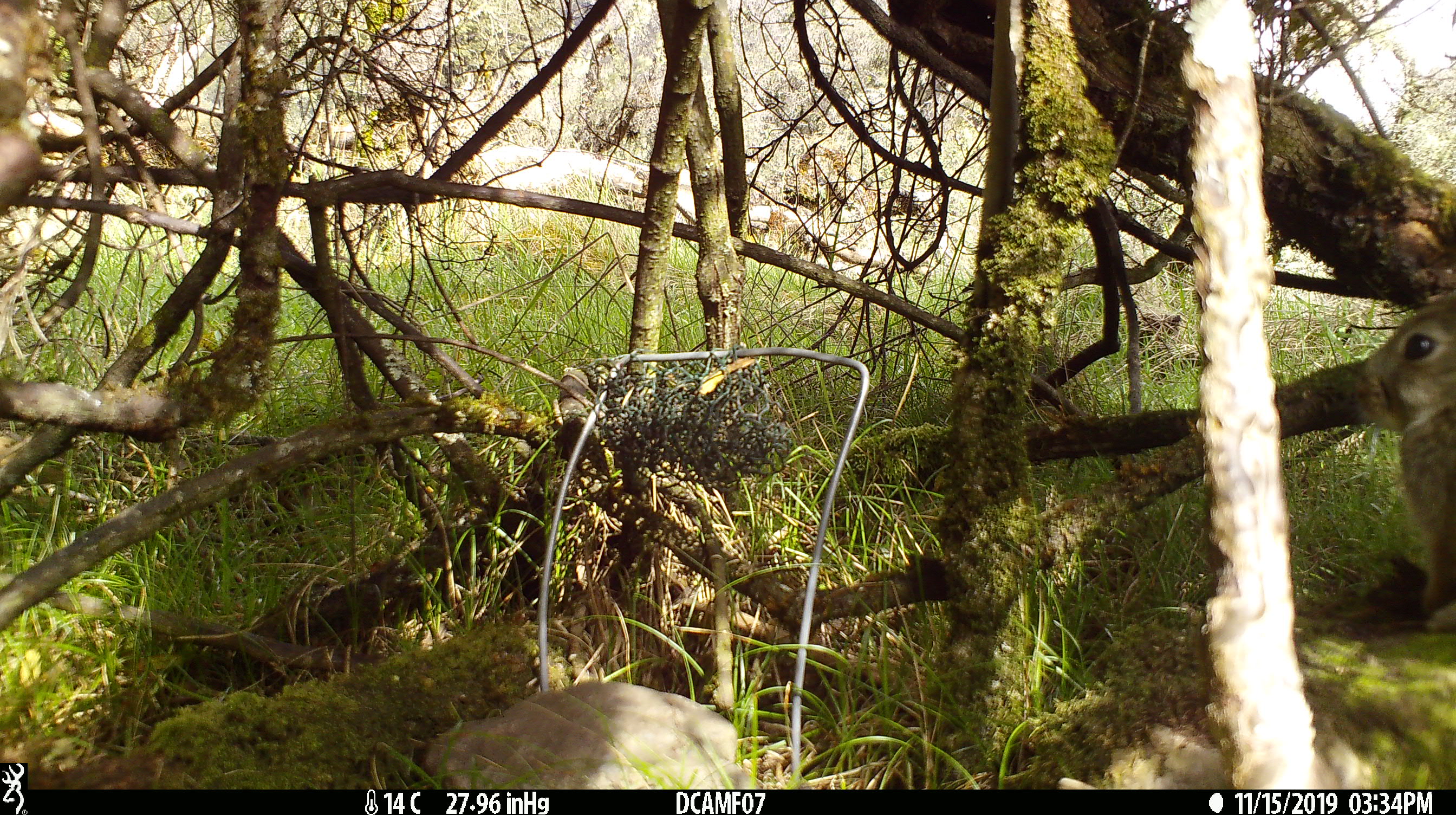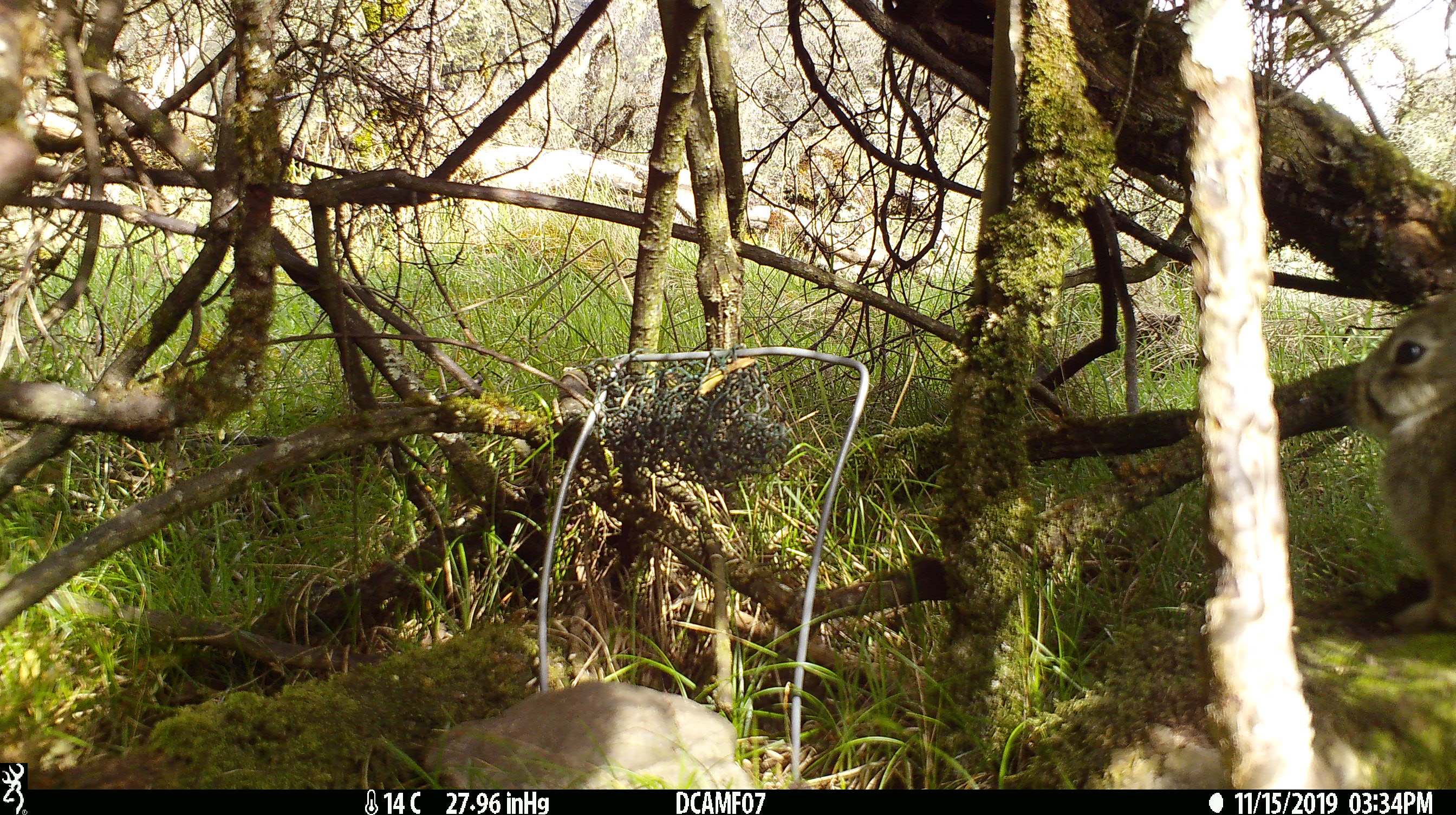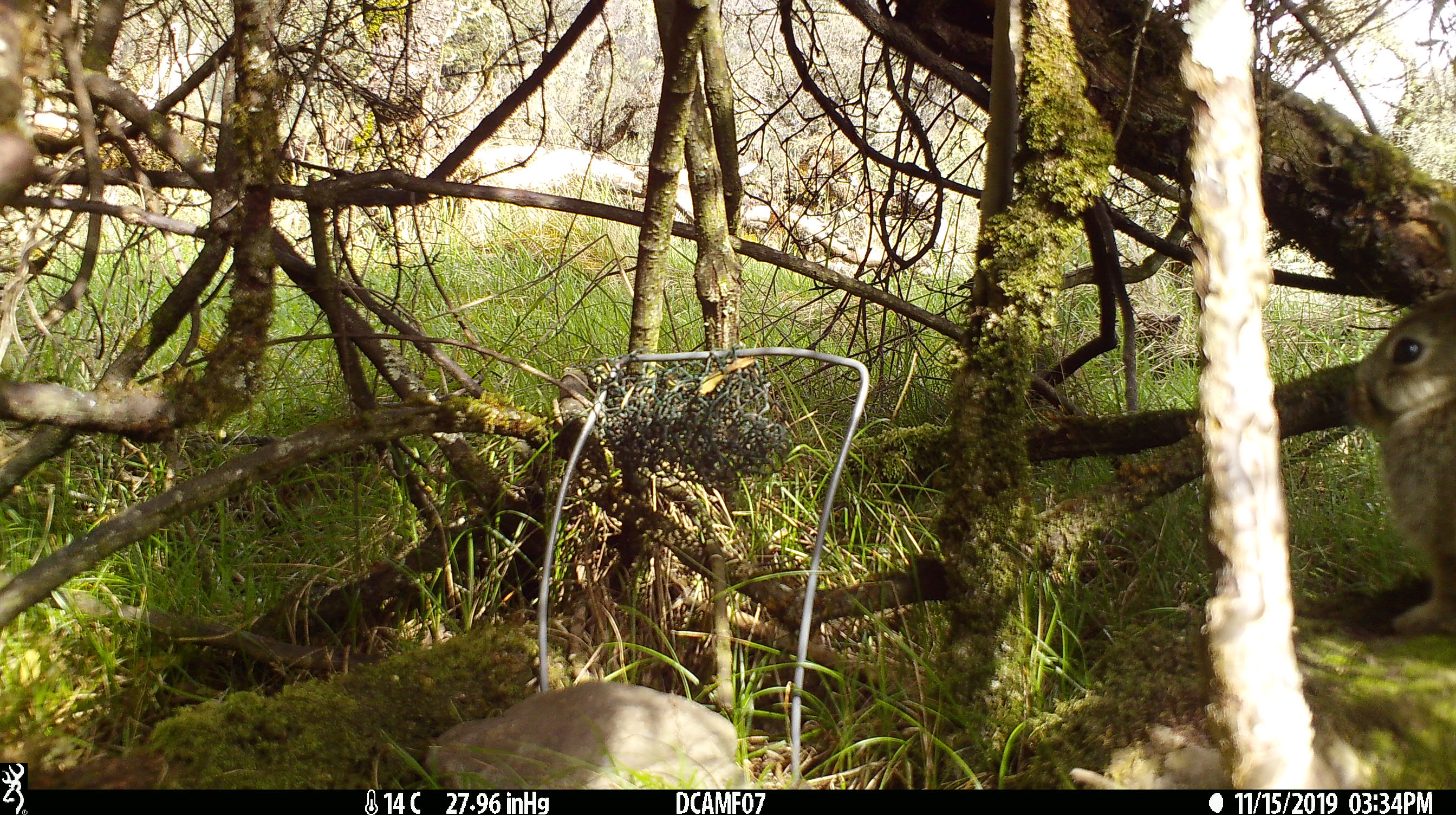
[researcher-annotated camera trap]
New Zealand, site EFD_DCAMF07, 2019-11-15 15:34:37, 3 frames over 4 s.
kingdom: Animalia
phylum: Chordata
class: Mammalia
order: Lagomorpha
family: Leporidae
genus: Oryctolagus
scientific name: Oryctolagus cuniculus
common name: european rabbit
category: rabbit